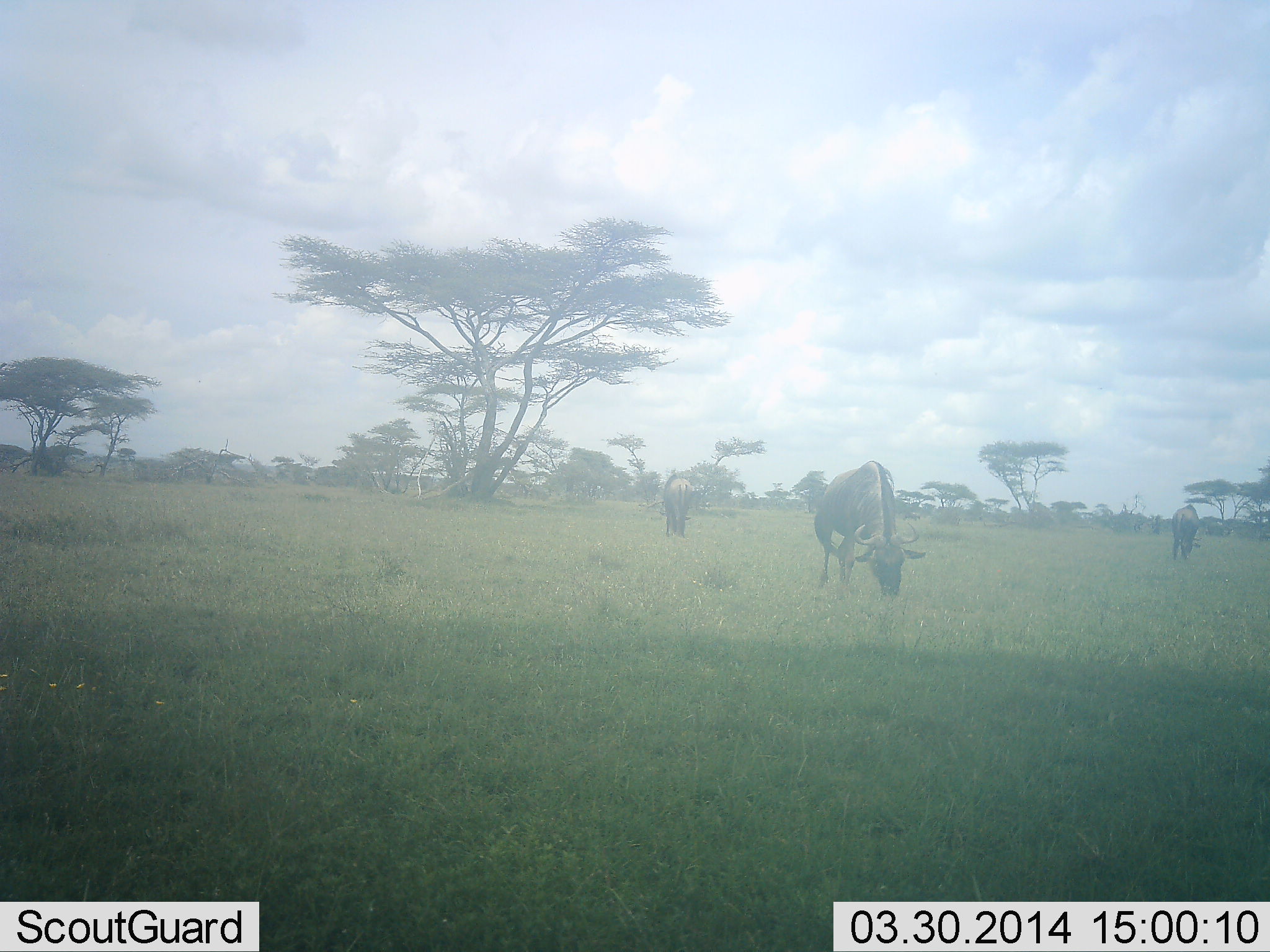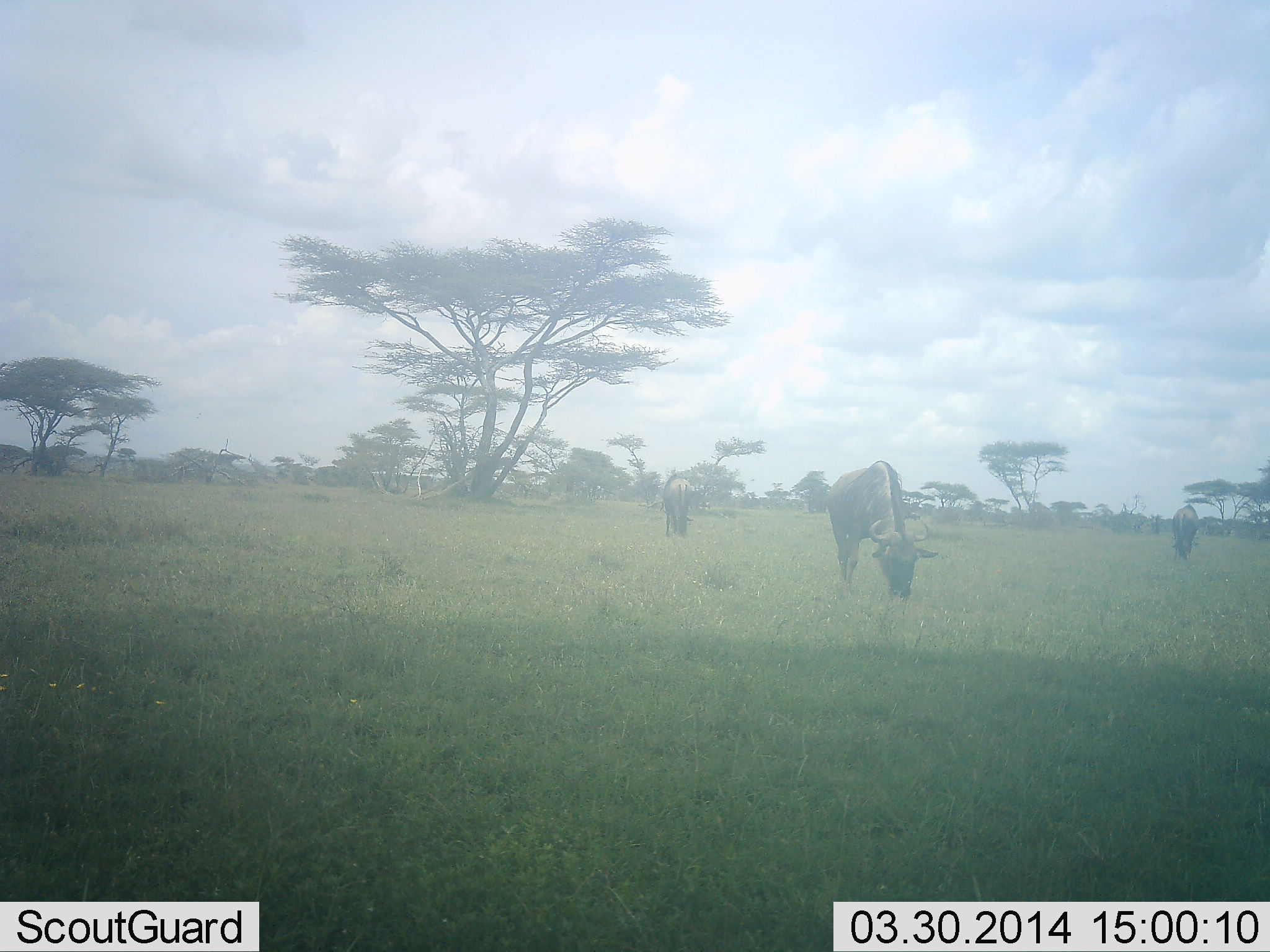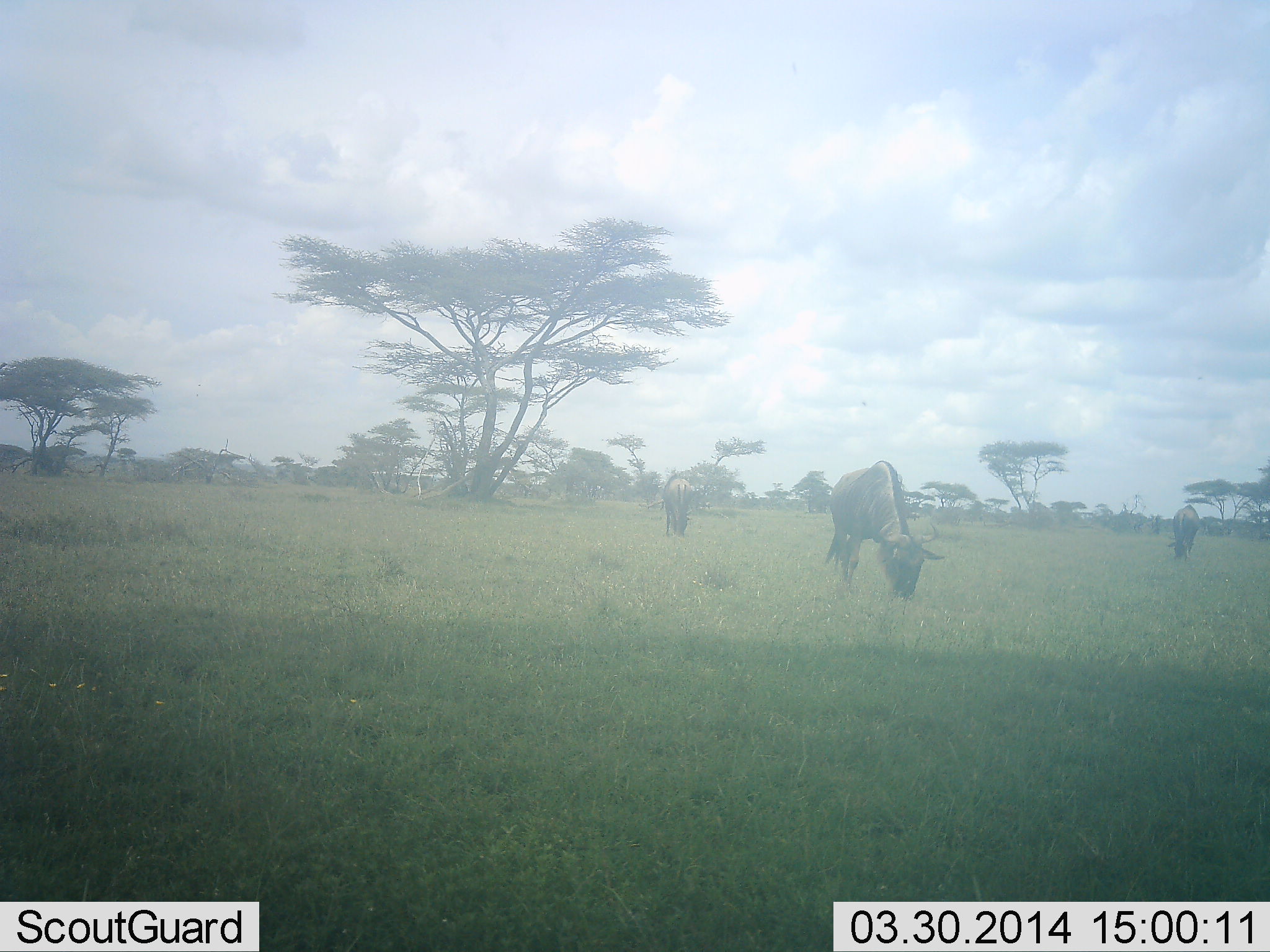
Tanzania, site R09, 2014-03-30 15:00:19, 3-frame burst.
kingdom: Animalia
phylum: Chordata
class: Mammalia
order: Artiodactyla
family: Bovidae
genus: Connochaetes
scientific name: Connochaetes taurinus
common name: blue wildebeest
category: wildebeest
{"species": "wildebeest (blue wildebeest) (Connochaetes taurinus)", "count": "3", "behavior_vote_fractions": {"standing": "10%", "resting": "0%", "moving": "0%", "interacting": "0%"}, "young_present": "0%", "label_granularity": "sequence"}